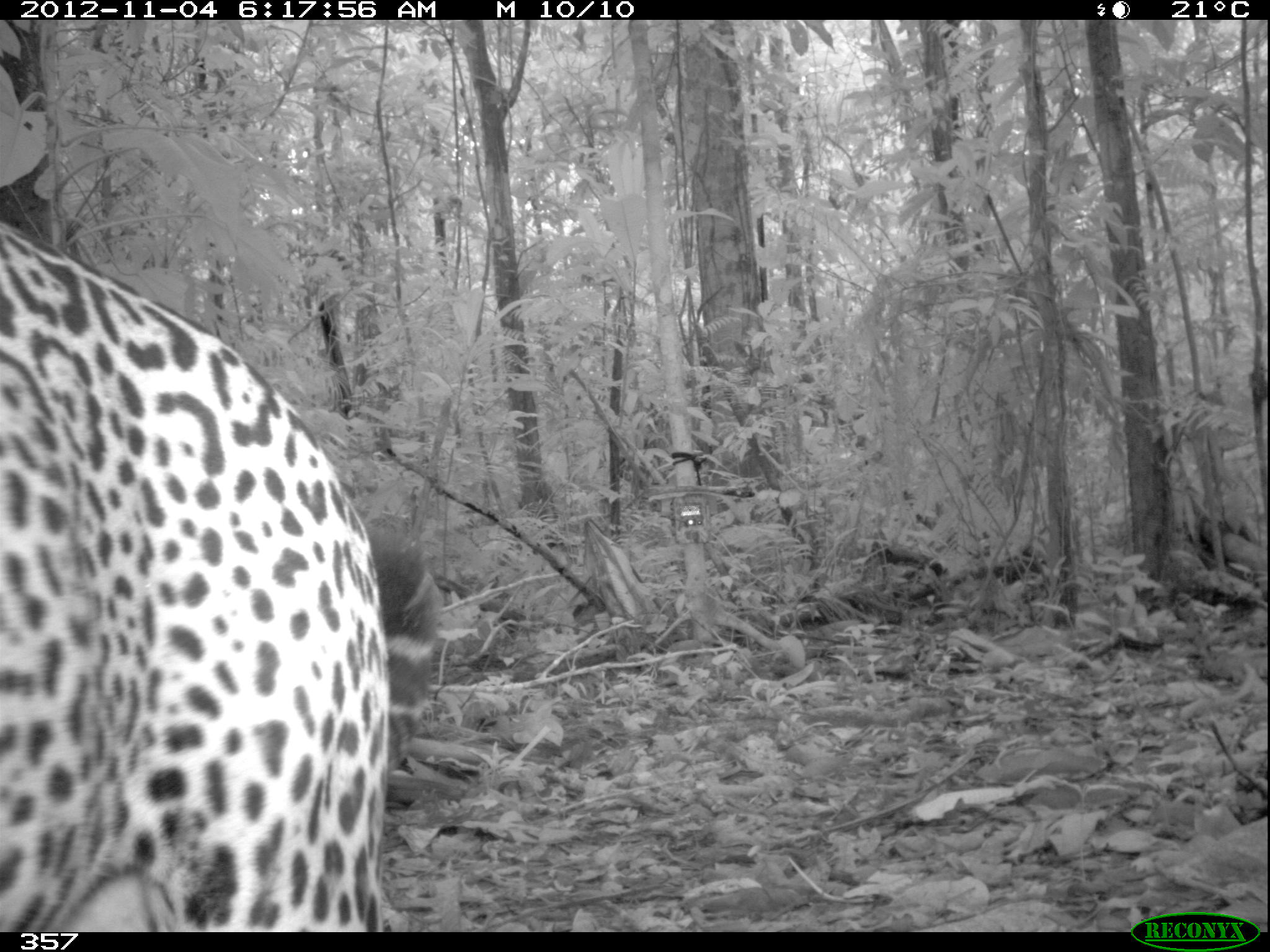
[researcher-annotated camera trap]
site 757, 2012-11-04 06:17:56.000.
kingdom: Animalia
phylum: Chordata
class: Mammalia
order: Carnivora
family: Felidae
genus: Panthera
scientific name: Panthera onca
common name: jaguar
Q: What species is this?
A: Panthera onca (jaguar).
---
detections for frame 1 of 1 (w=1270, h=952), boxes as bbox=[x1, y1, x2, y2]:
panthera onca: bbox=[0, 219, 441, 932]